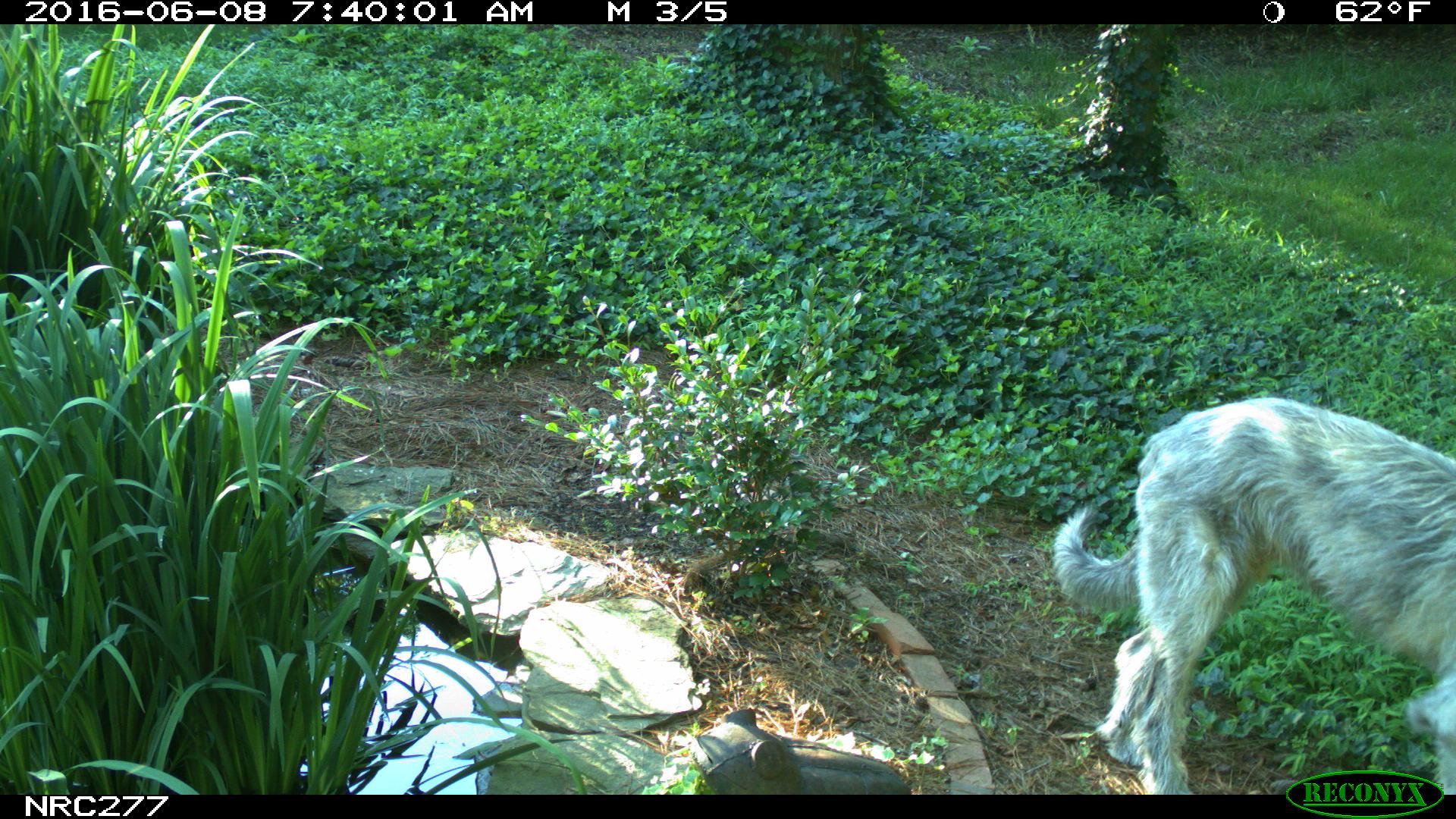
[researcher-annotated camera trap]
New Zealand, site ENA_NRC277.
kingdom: Animalia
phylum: Chordata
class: Mammalia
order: Carnivora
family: Canidae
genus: Canis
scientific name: Canis familiaris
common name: domestic dog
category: dog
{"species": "dog (domestic dog) (Canis familiaris)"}